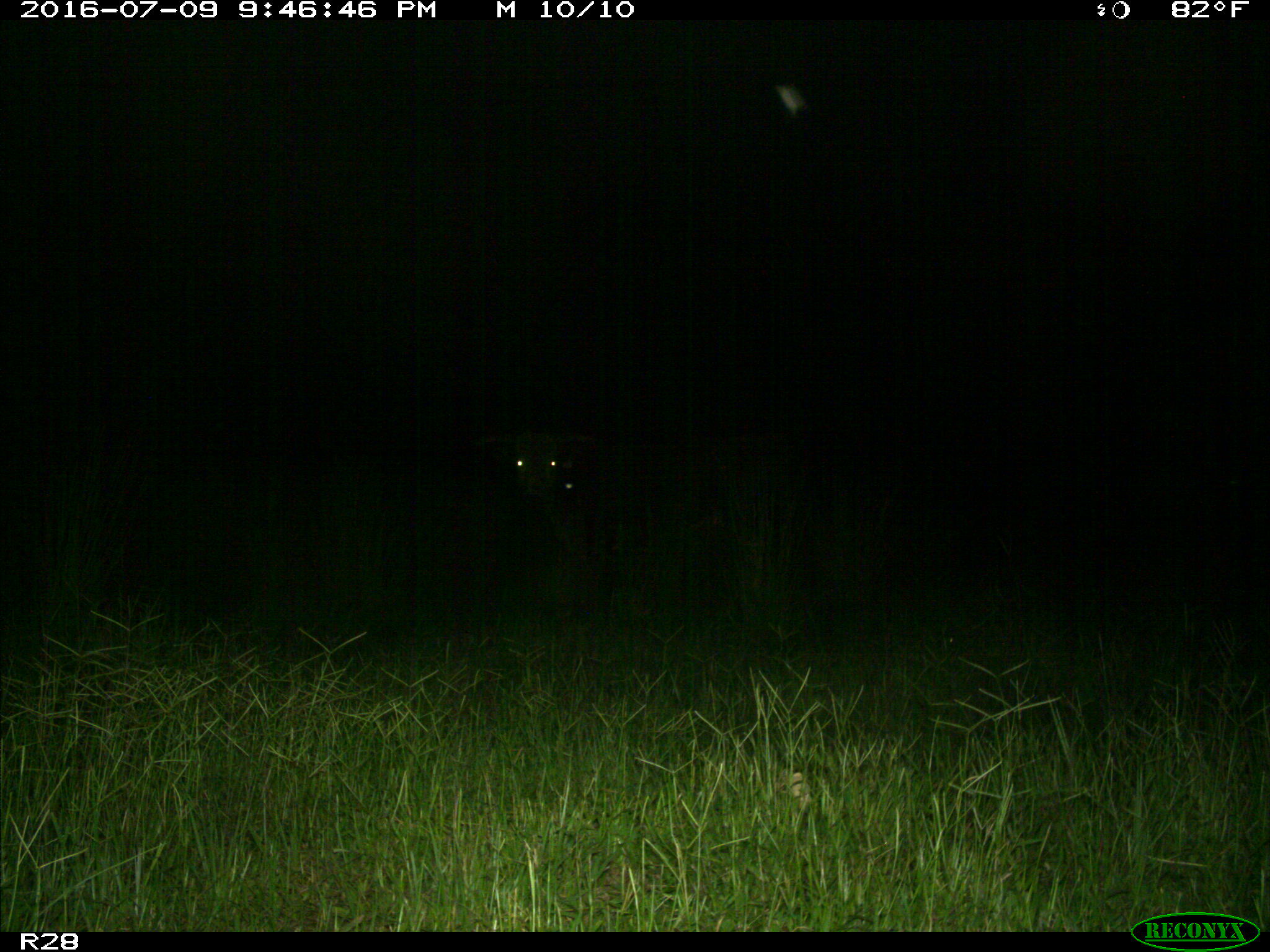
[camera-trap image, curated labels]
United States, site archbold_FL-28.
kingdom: Animalia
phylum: Chordata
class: Mammalia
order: Artiodactyla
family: Bovidae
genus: Bos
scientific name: Bos taurus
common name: domestic cow